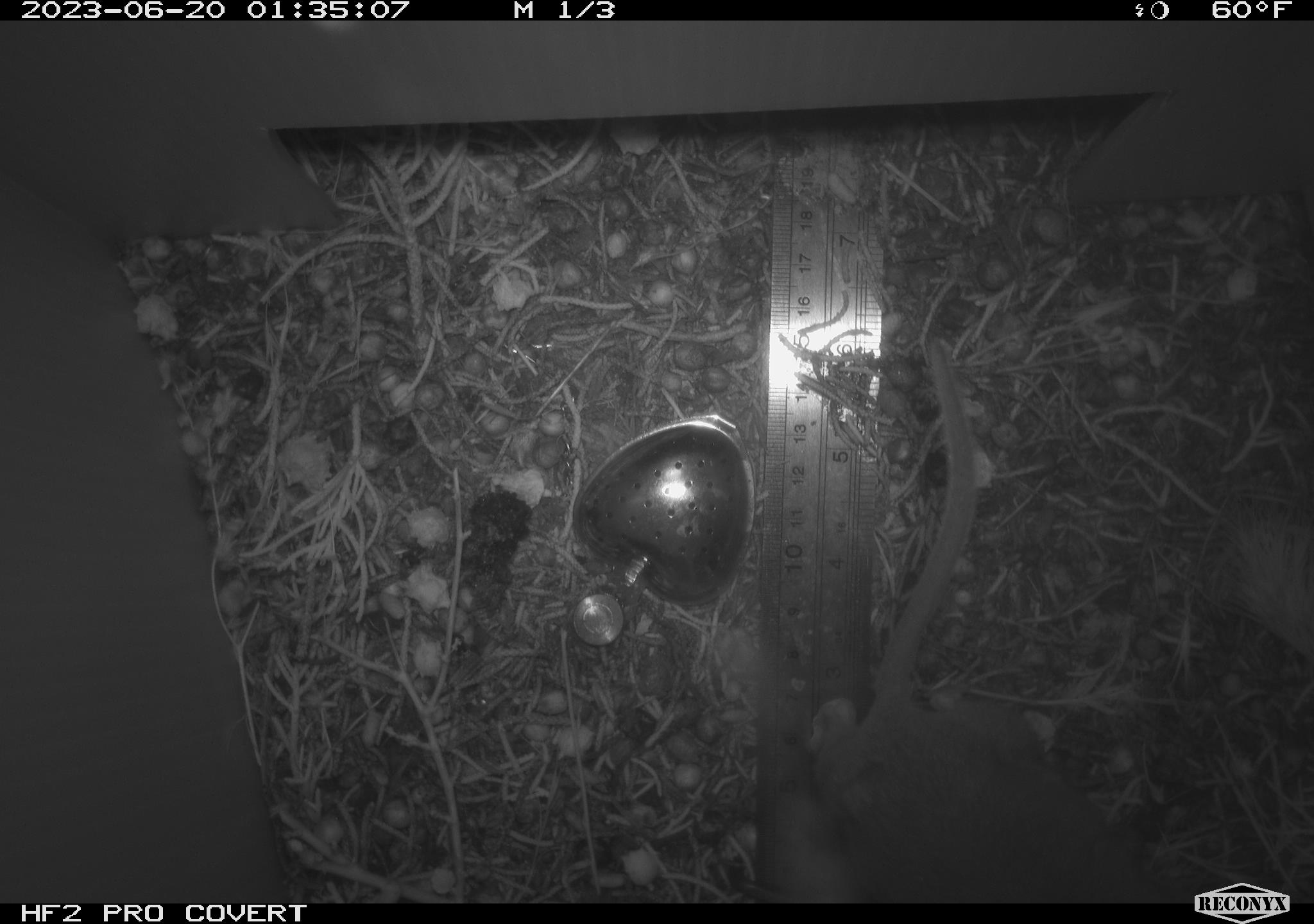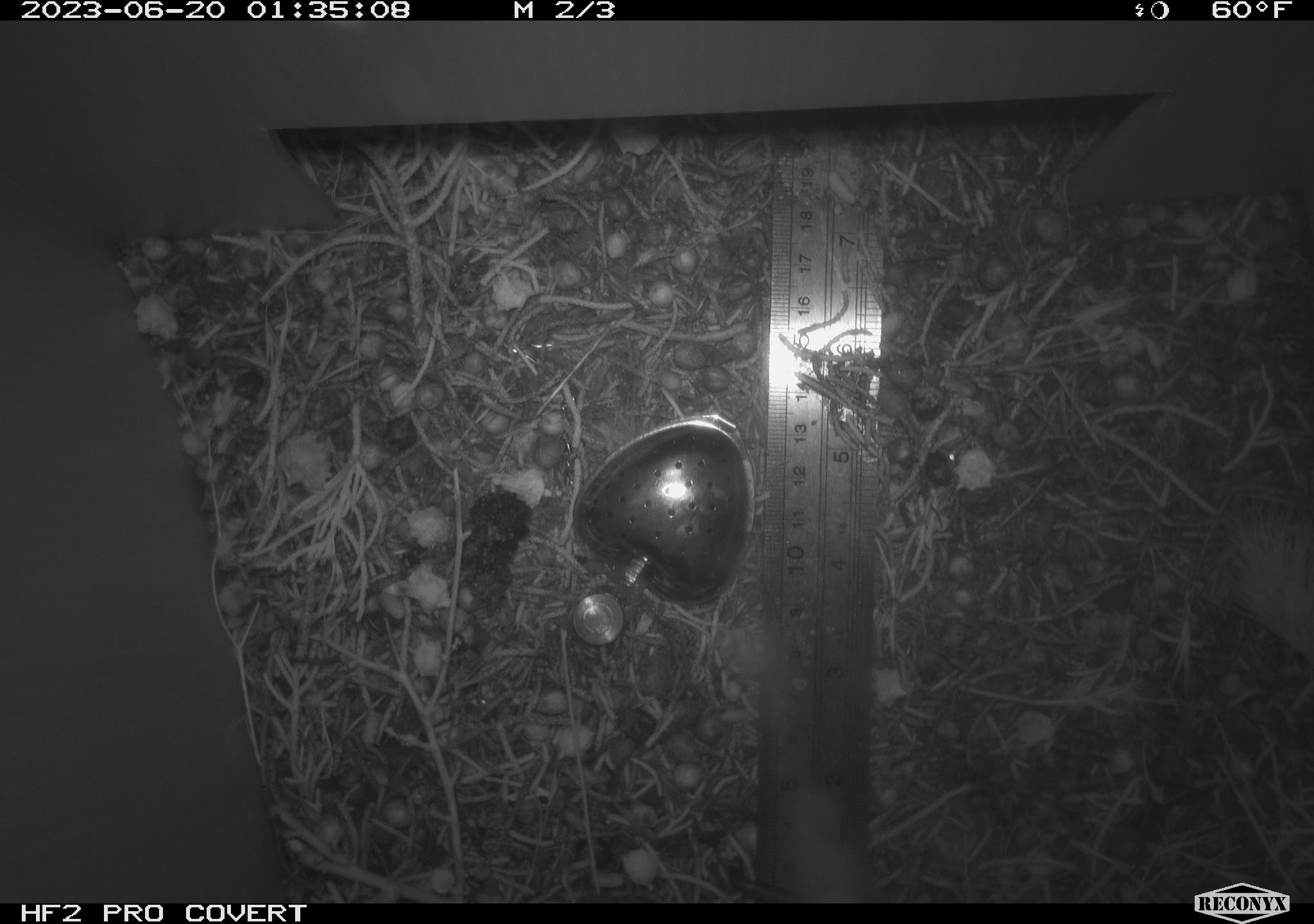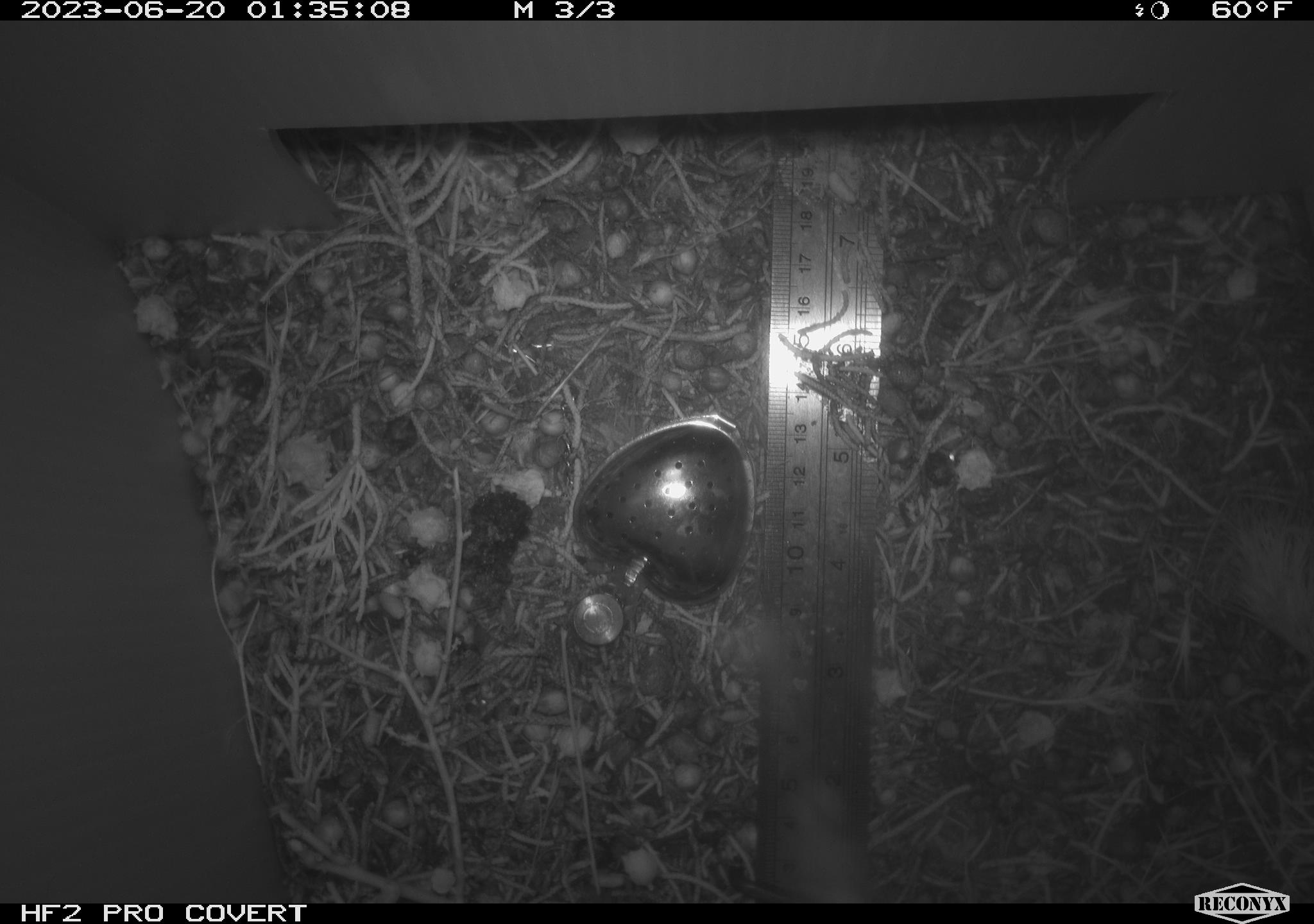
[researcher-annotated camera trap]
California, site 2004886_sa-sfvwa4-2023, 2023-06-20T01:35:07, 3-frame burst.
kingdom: Animalia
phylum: Chordata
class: Mammalia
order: Rodentia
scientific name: Rodentia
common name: mouse species